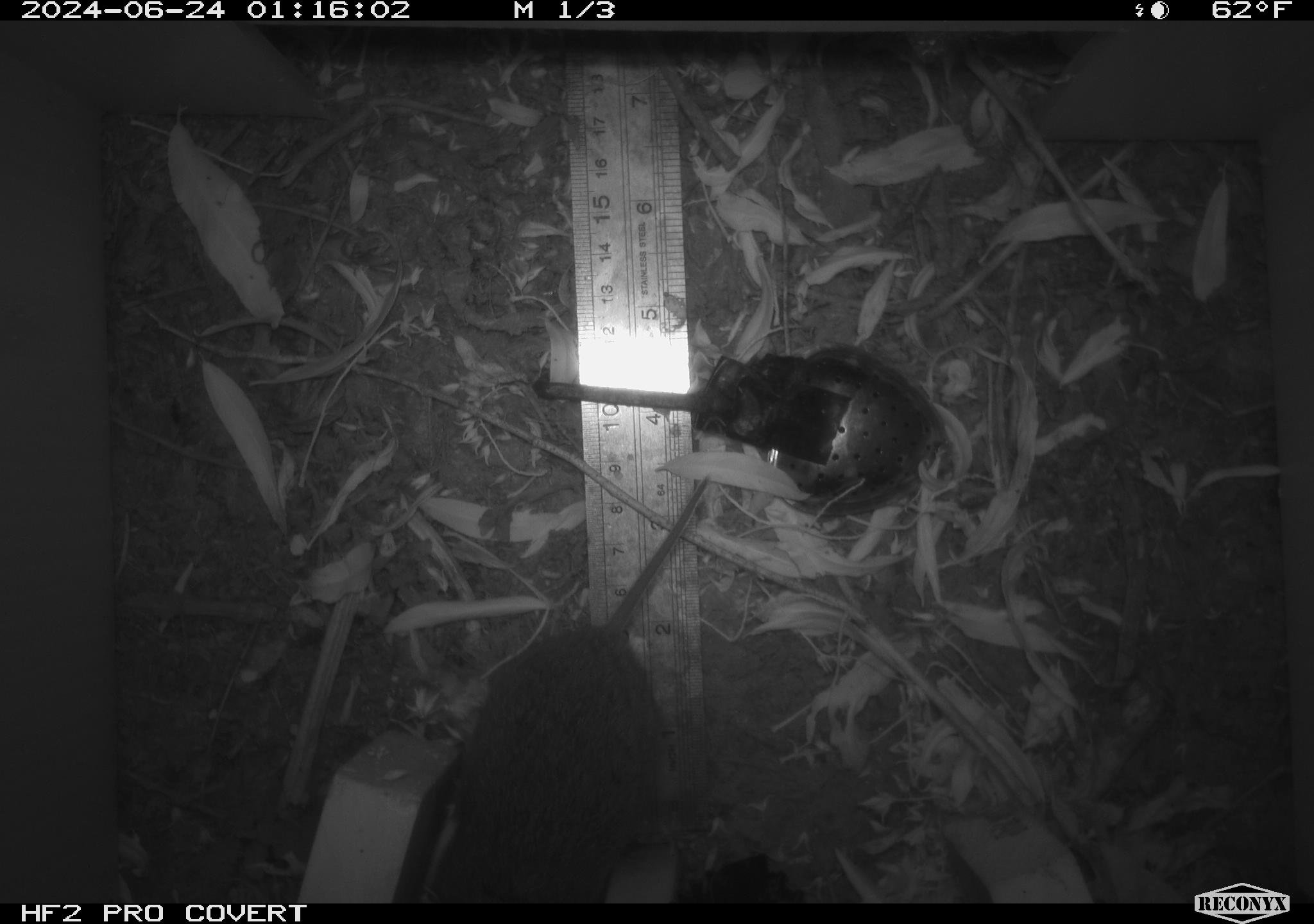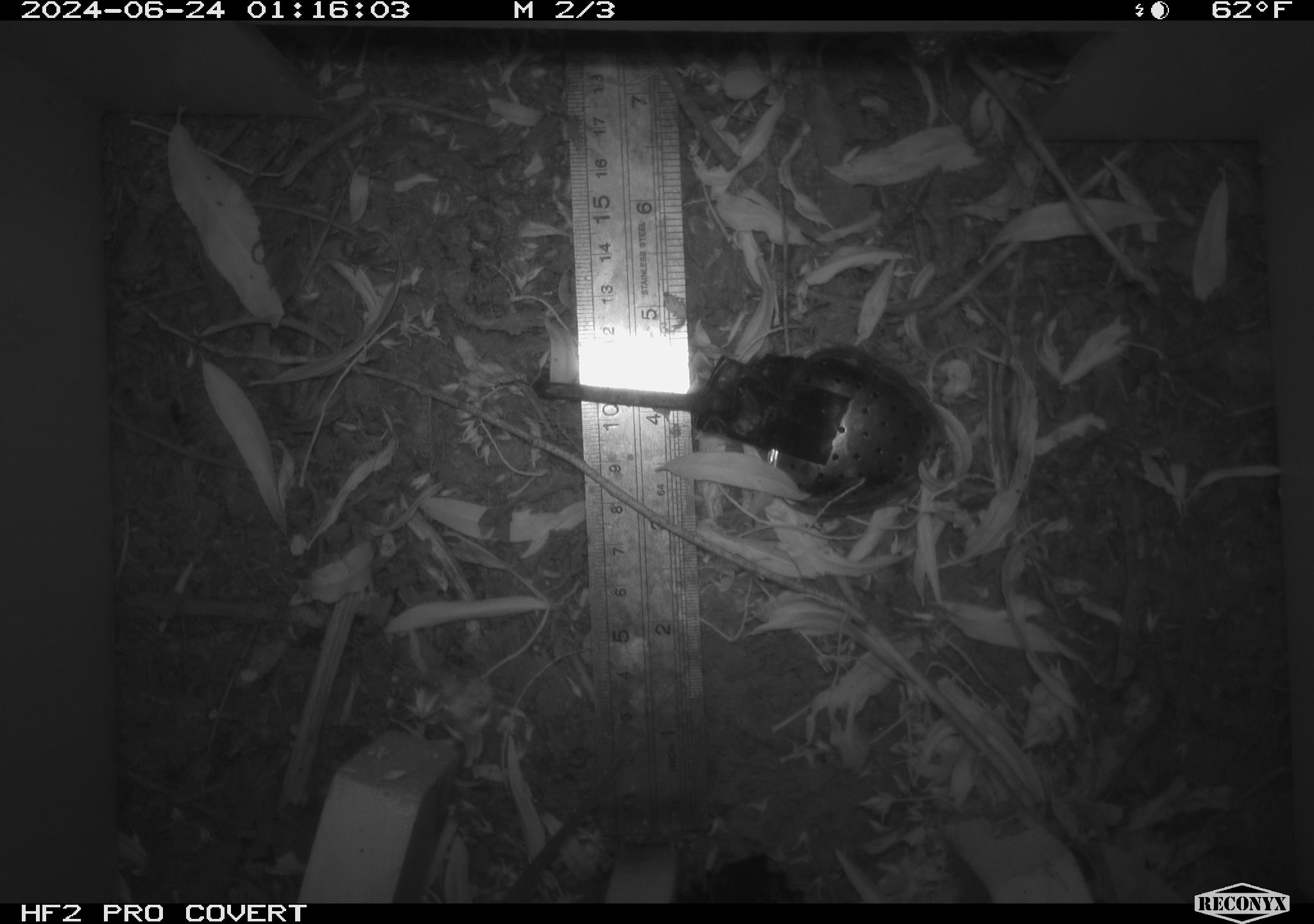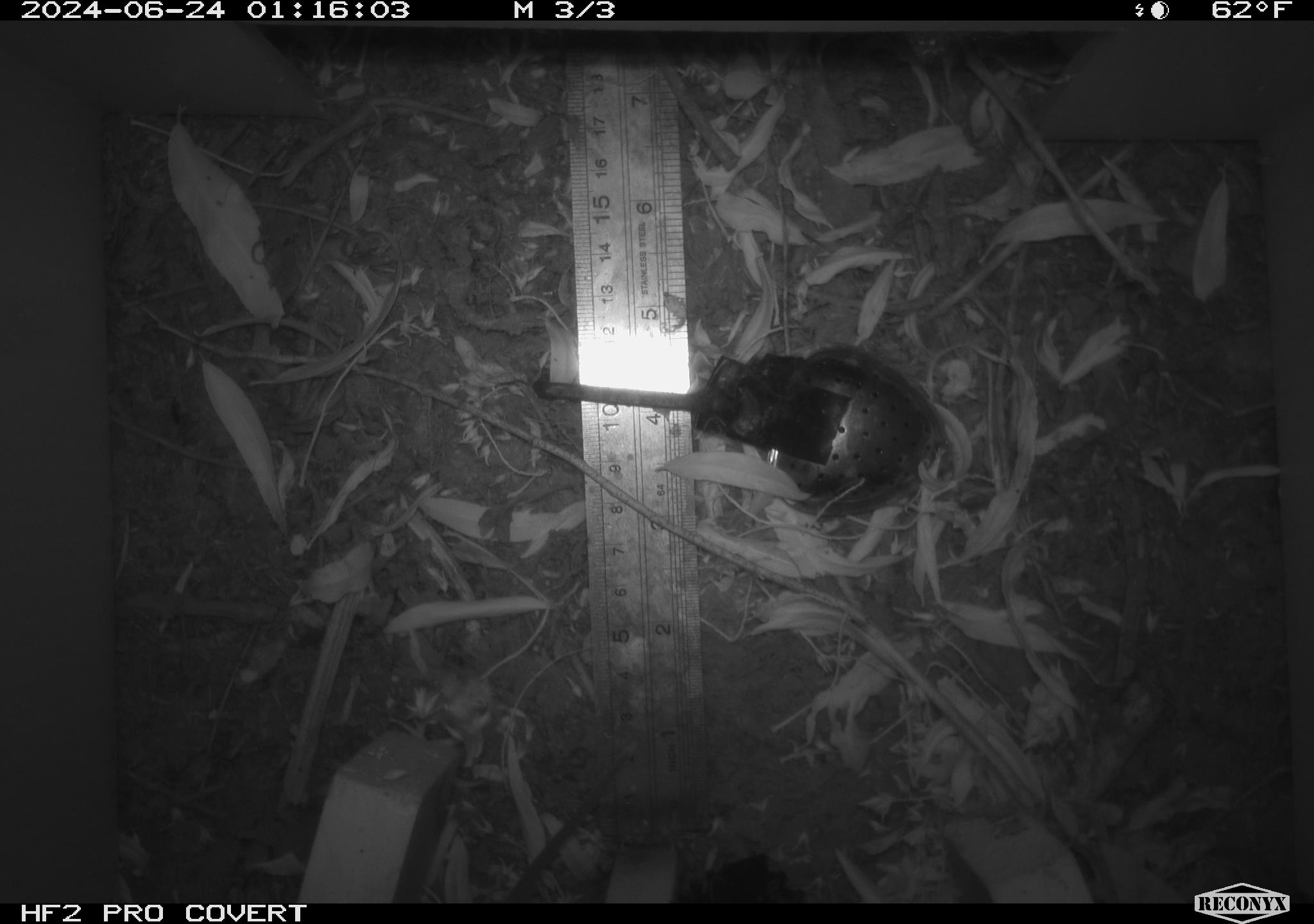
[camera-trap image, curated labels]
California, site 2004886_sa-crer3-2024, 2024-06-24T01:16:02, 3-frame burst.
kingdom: Animalia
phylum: Chordata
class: Mammalia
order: Rodentia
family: Cricetidae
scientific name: Arvicolinae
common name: voles, lemmings, and muskrats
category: arvicolinae subfamily